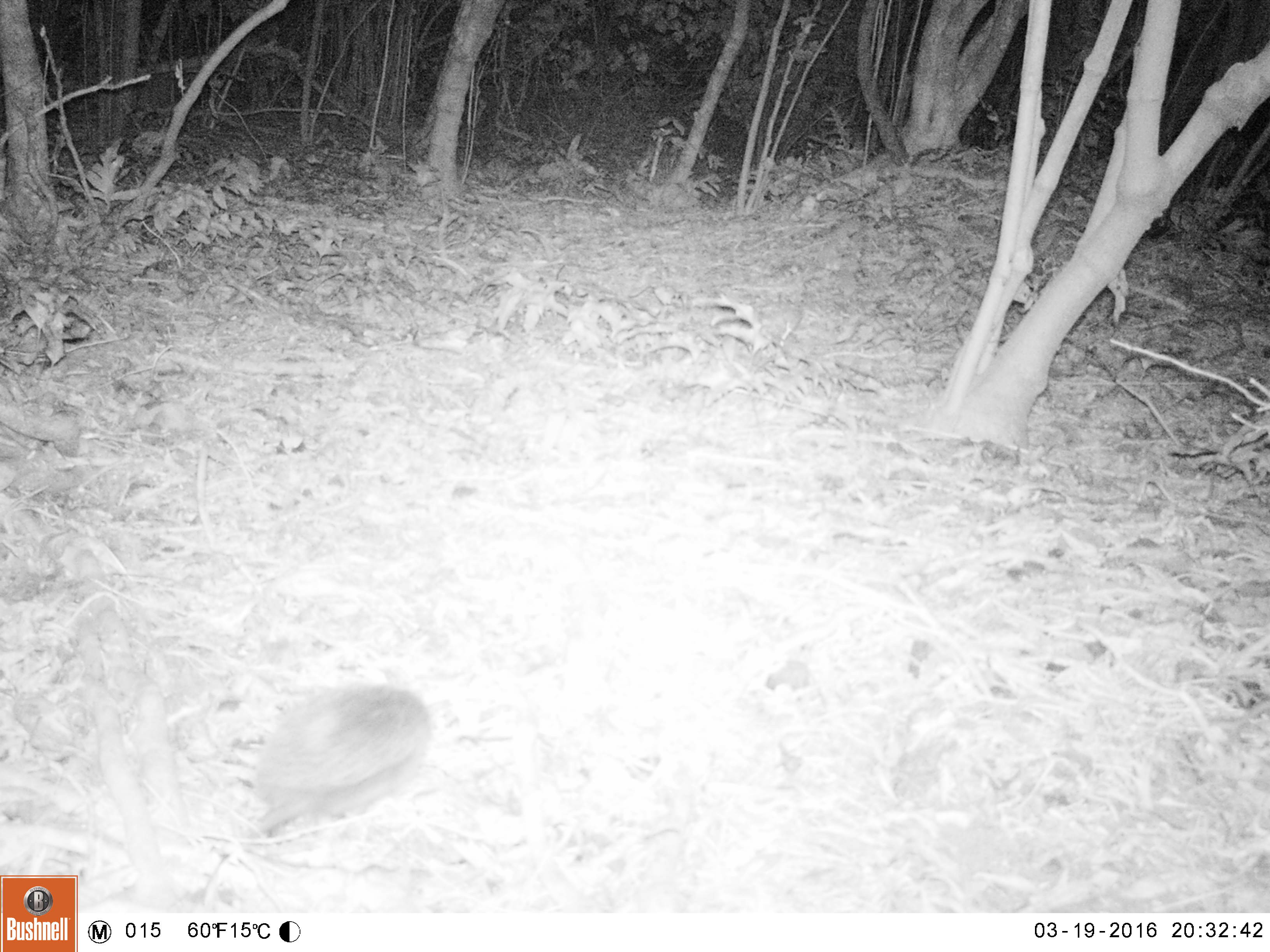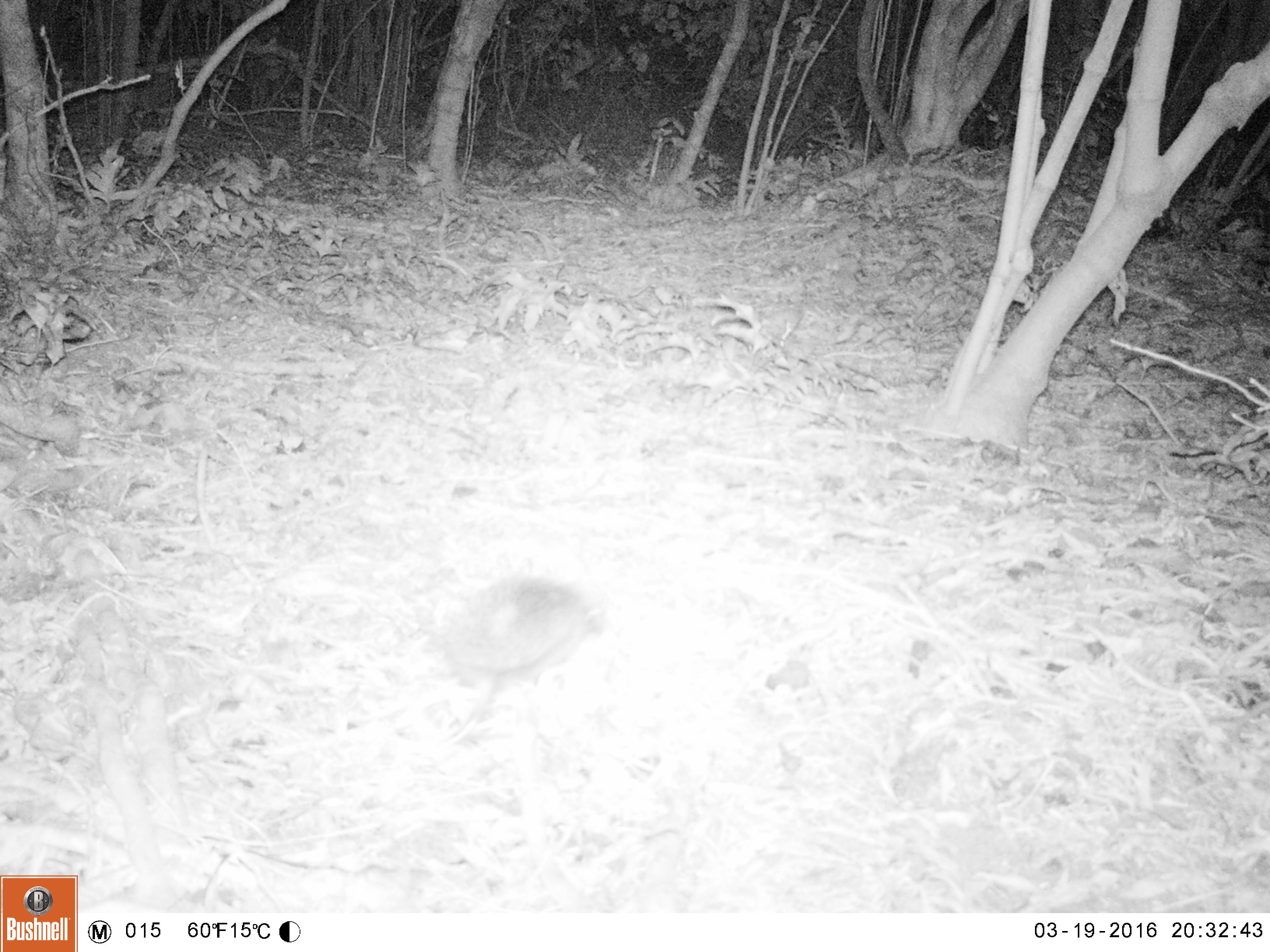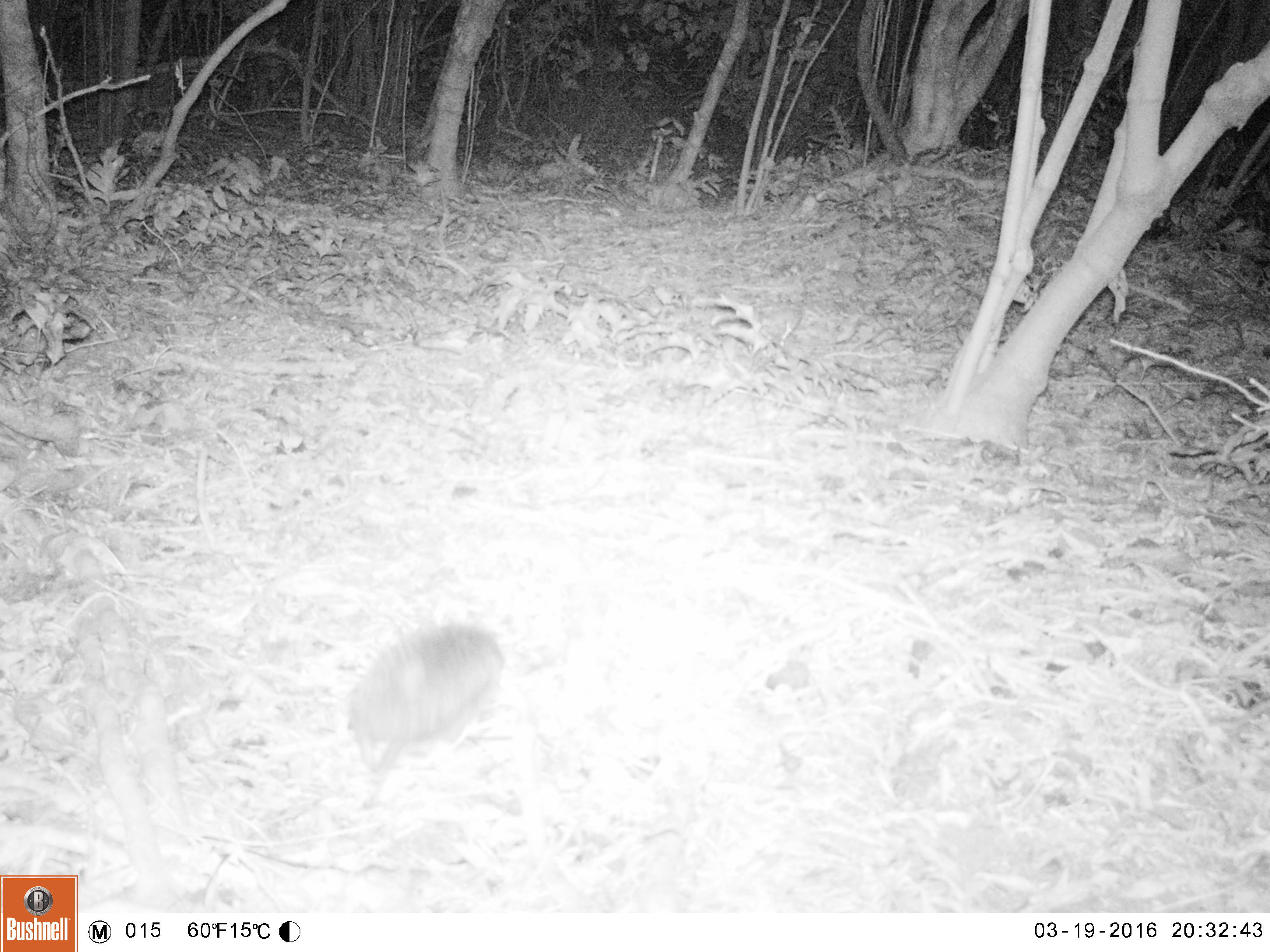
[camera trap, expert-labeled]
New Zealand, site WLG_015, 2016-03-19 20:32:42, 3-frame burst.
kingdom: Animalia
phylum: Chordata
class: Mammalia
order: Eulipotyphla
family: Erinaceidae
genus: Erinaceus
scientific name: Erinaceus europaeus europaeus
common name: european hedgehog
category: hedgehog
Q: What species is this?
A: Hedgehog (european hedgehog) (Erinaceus europaeus europaeus).